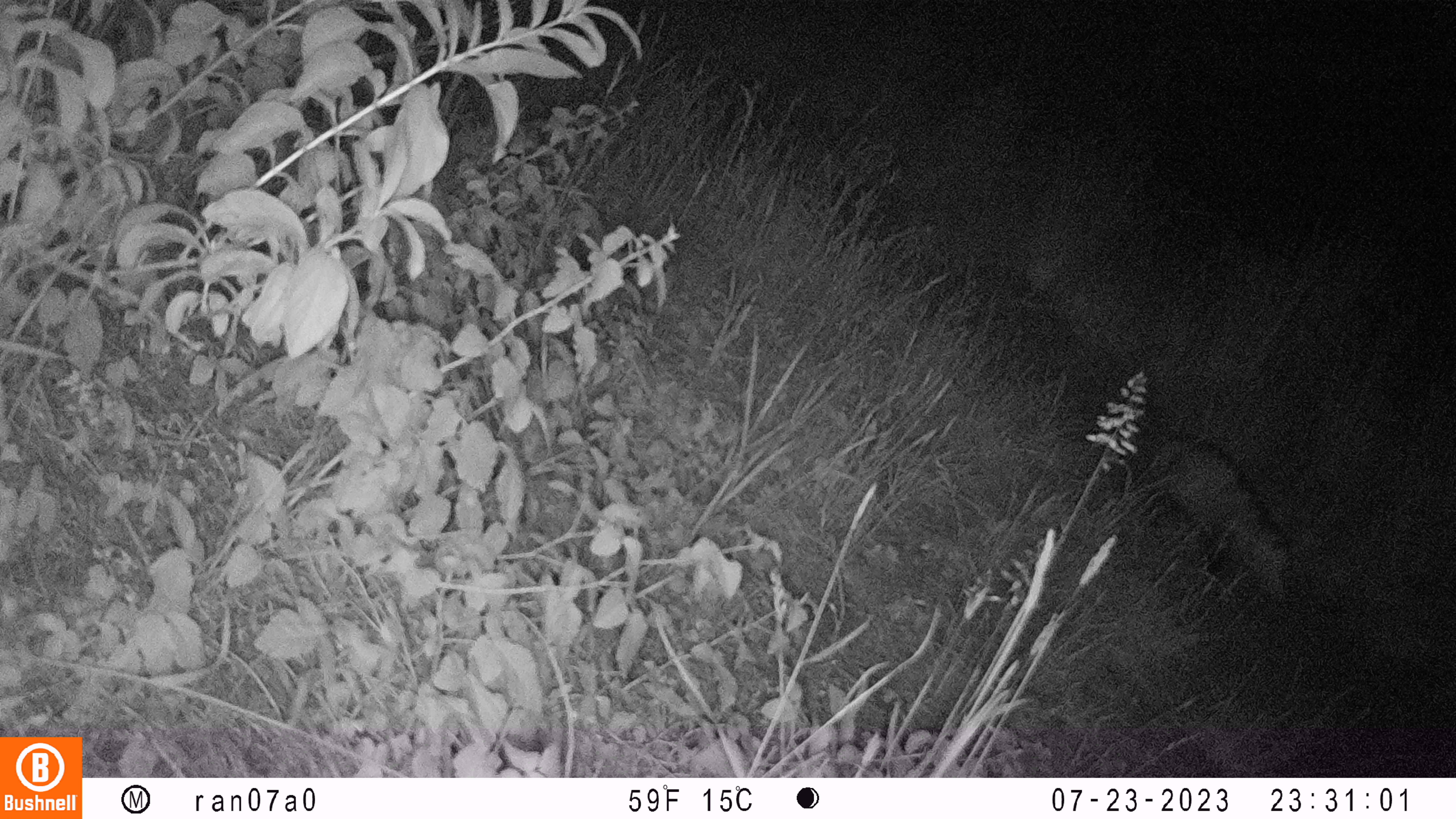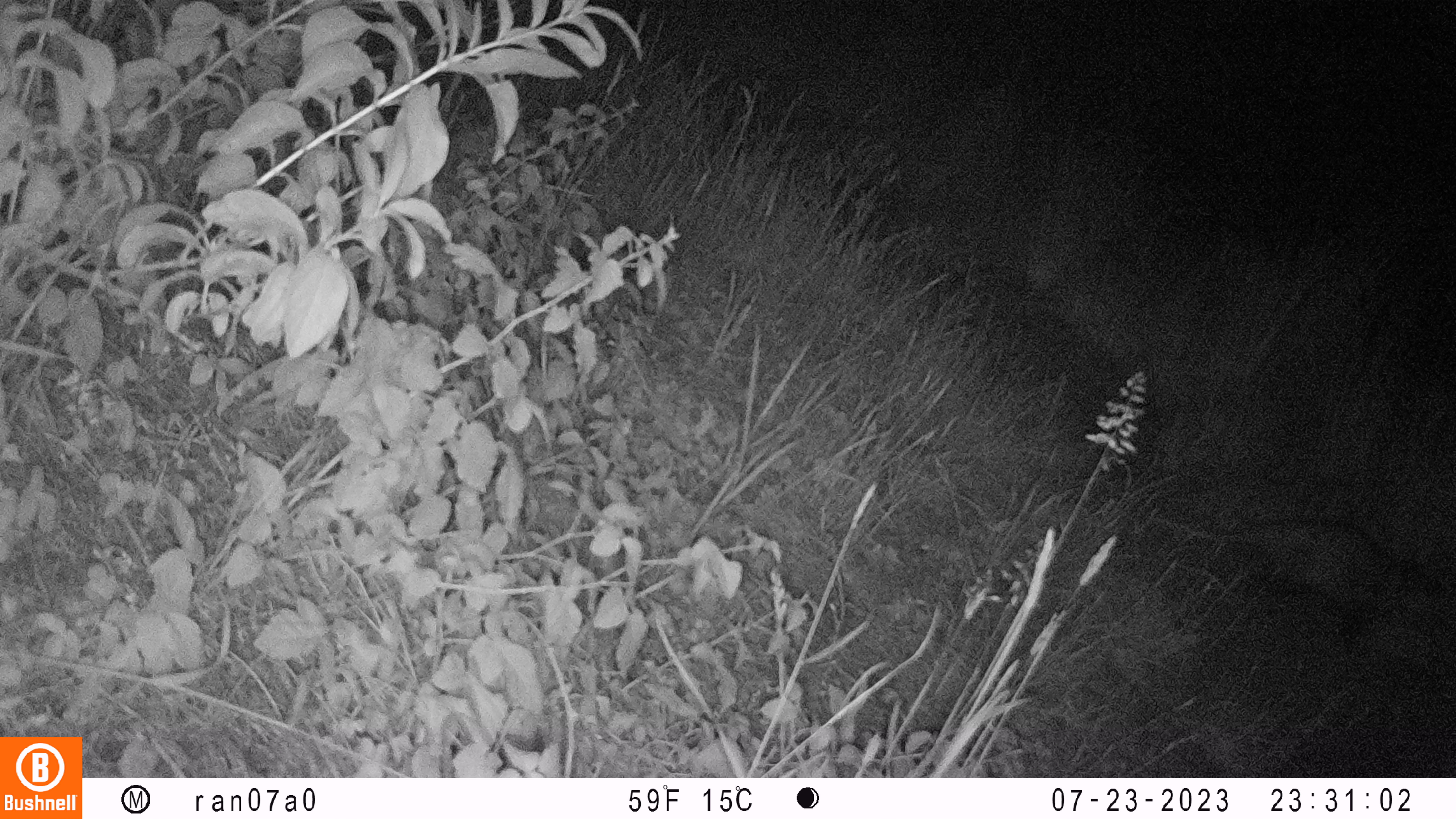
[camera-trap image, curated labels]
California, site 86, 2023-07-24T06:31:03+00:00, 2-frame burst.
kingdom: Animalia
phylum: Chordata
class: Mammalia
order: Didelphimorphia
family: Didelphidae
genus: Didelphis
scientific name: Didelphis virginiana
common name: virginia opossum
Virginia opossum (Didelphis virginiana).